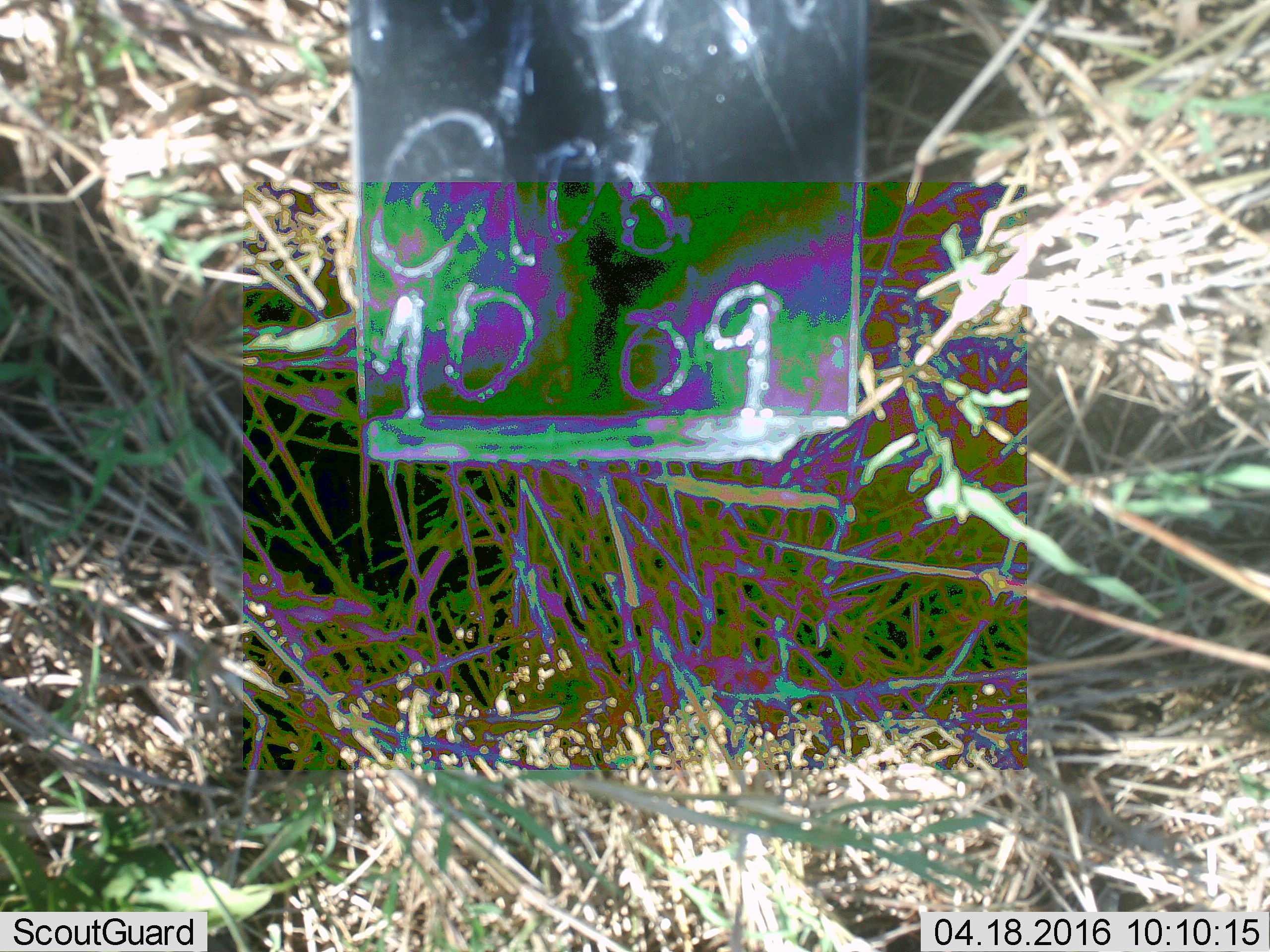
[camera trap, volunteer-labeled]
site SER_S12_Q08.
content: unidentified animal